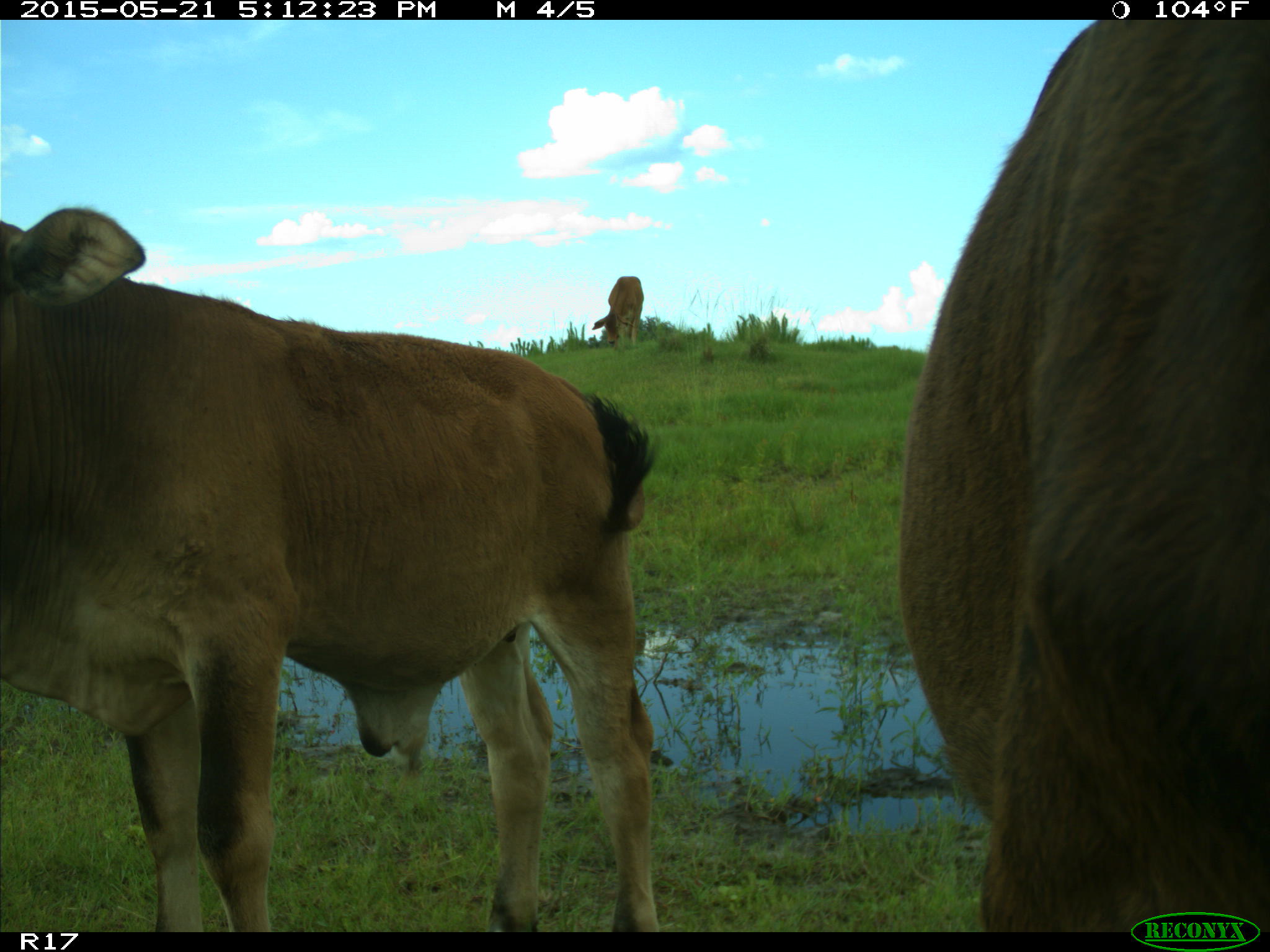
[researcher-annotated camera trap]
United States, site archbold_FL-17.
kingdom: Animalia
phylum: Chordata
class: Mammalia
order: Artiodactyla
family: Bovidae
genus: Bos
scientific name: Bos taurus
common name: domestic cow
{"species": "Bos taurus (domestic cow)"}